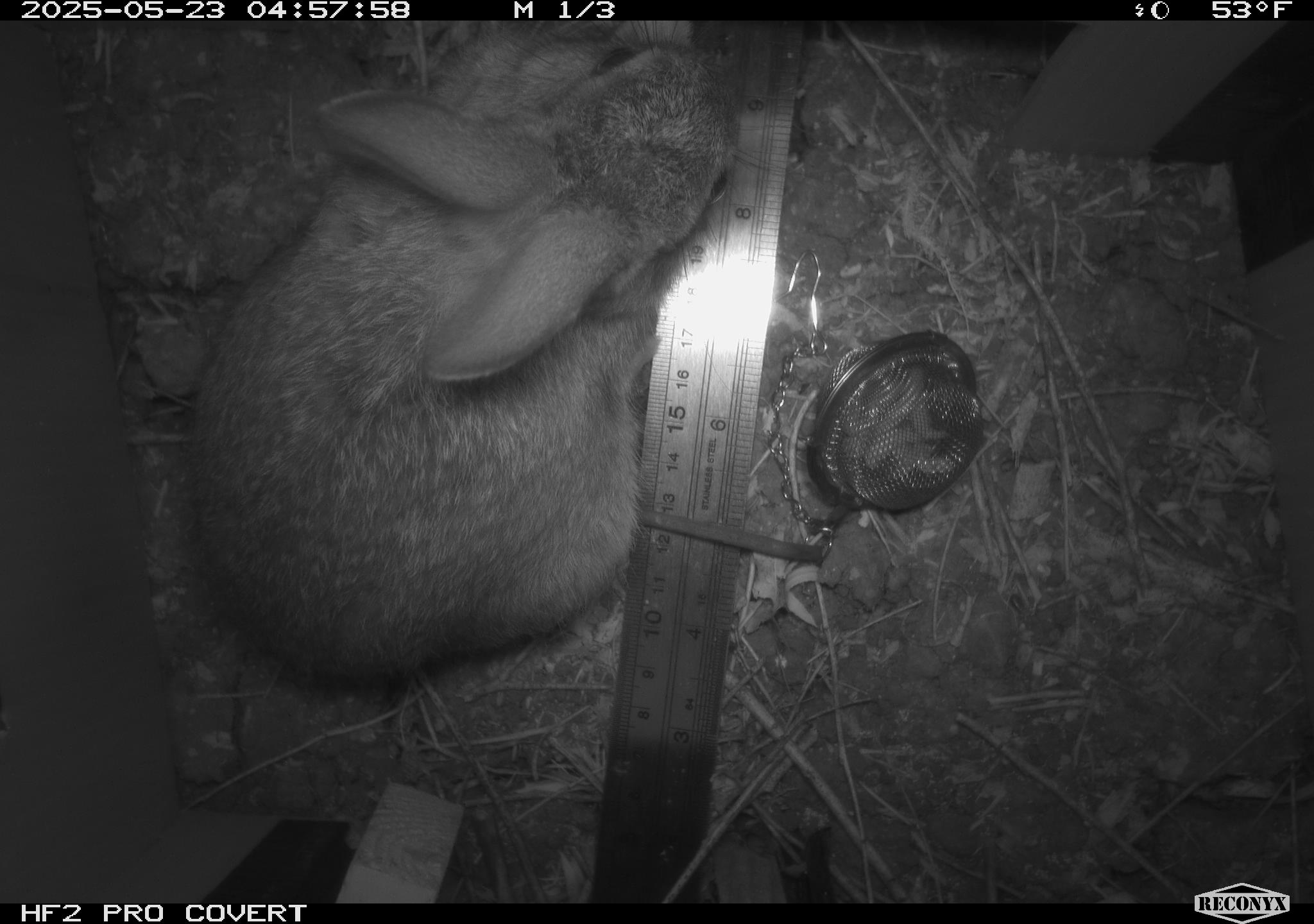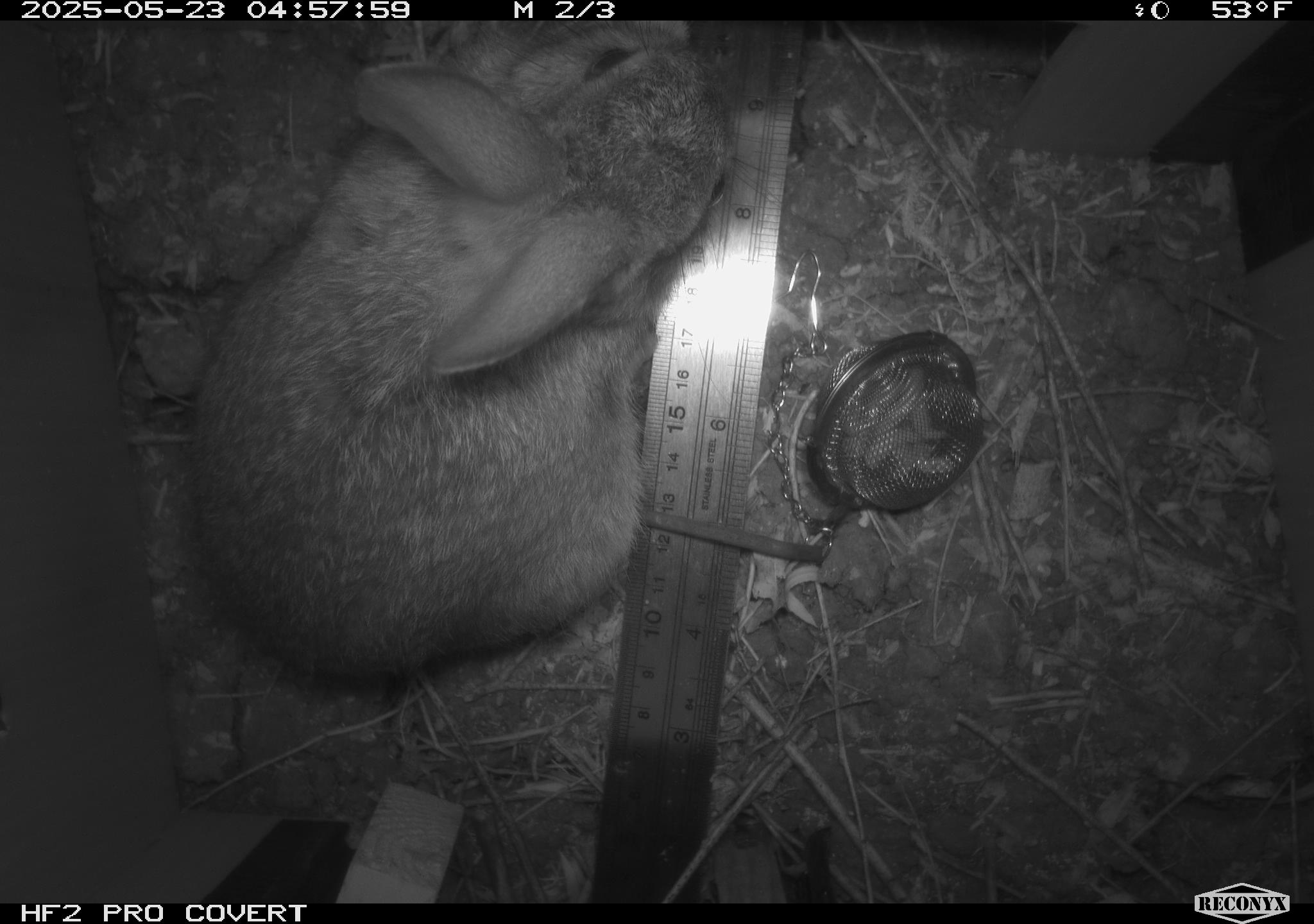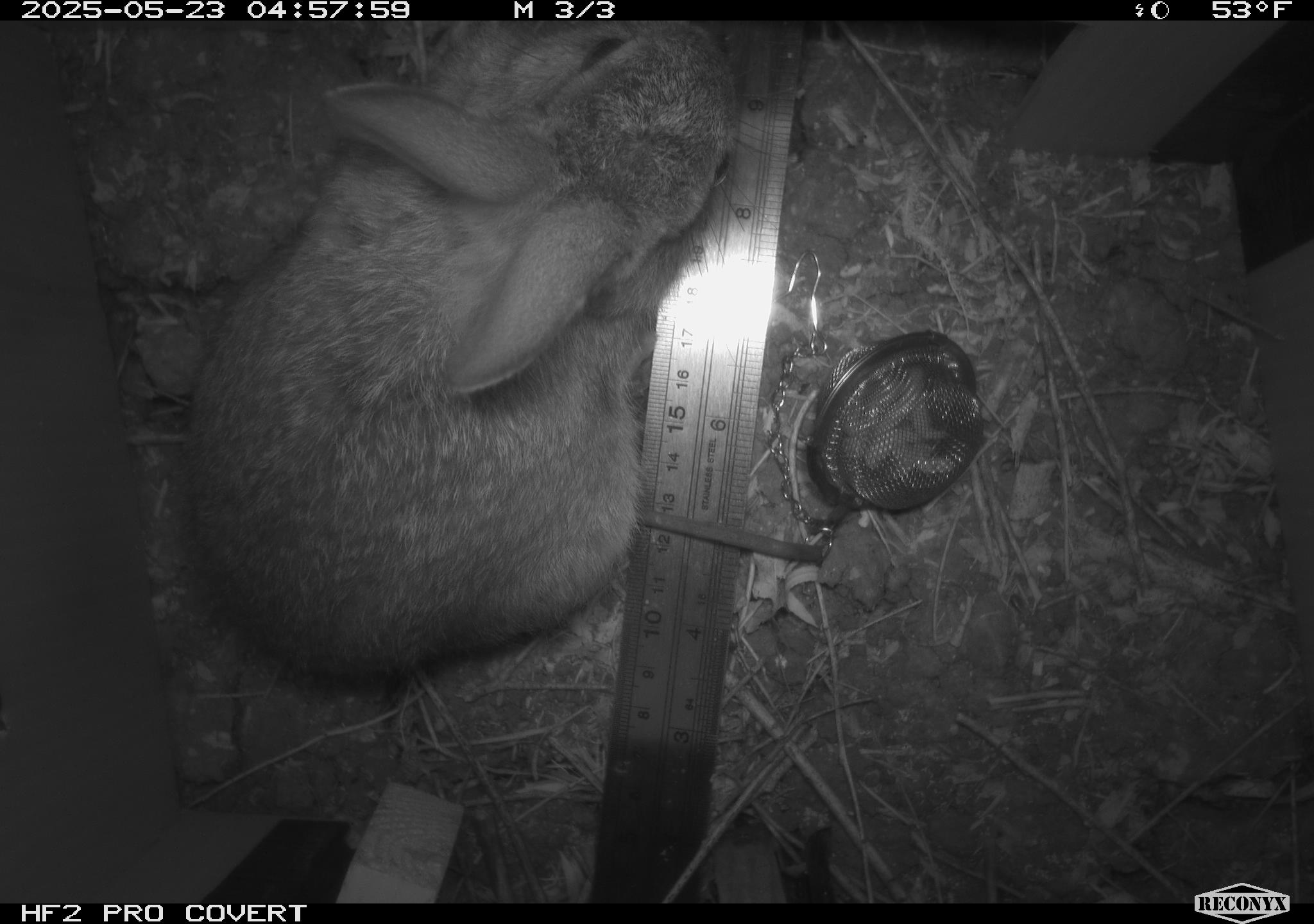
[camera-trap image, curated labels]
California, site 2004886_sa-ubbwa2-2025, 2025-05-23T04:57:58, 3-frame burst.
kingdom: Animalia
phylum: Chordata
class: Mammalia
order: Lagomorpha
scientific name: Lagomorpha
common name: hares, rabbits, and pikas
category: lagomorpha order